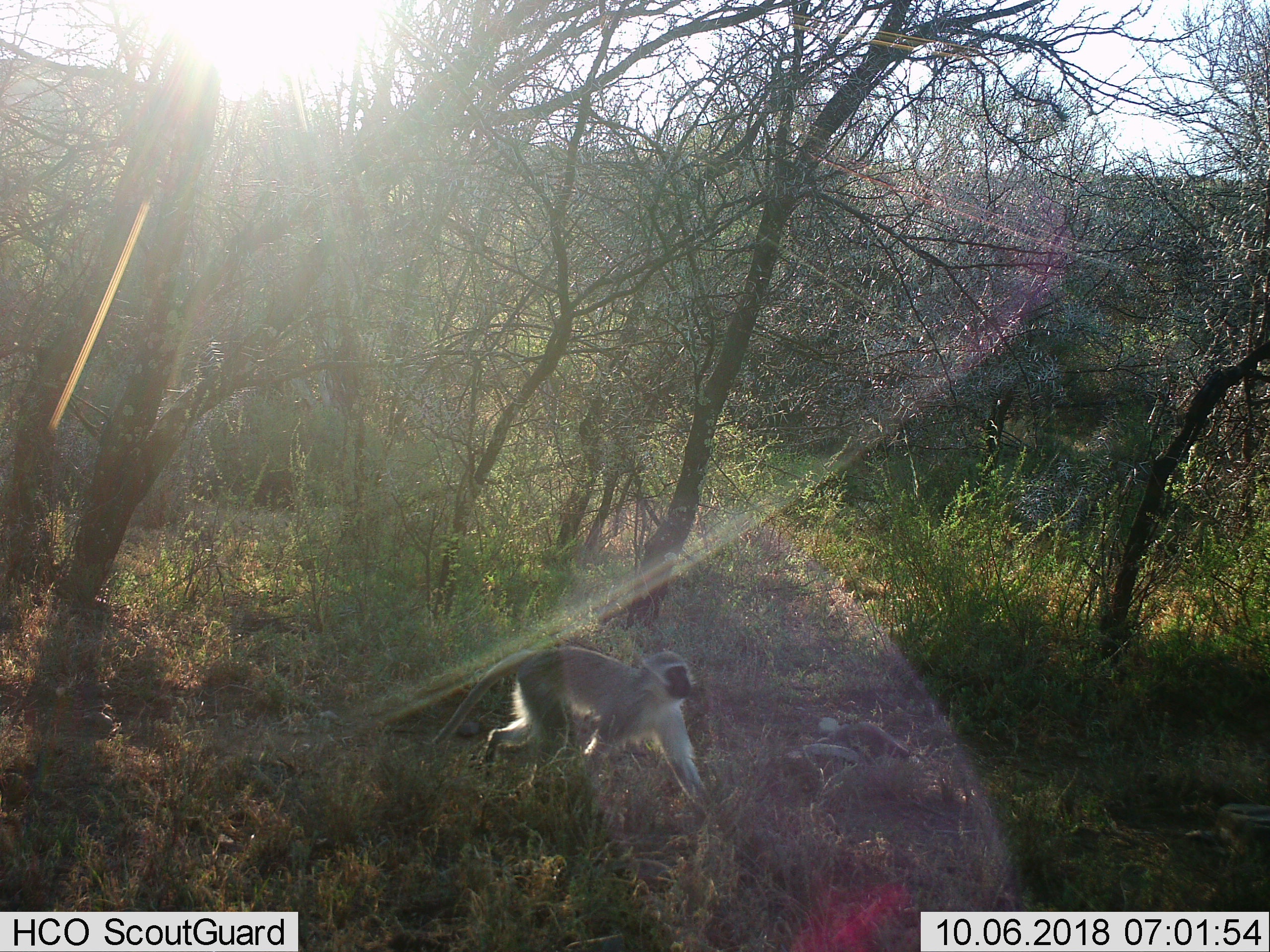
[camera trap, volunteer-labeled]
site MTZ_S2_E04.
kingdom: Animalia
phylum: Chordata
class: Mammalia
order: Primates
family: Cercopithecidae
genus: Chlorocebus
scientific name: Chlorocebus pygerythrus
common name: vervet monkey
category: monkeyvervet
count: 1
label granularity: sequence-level